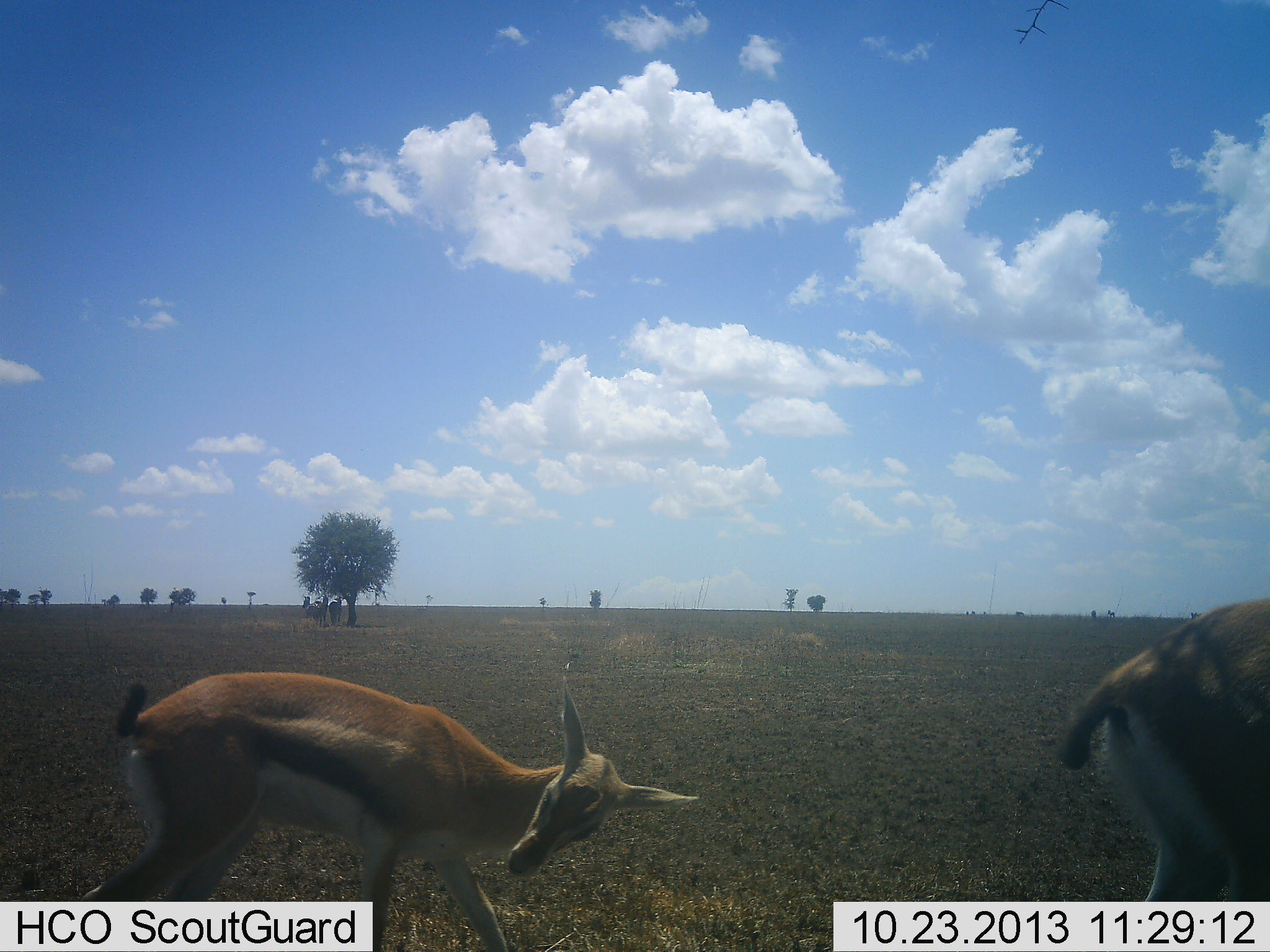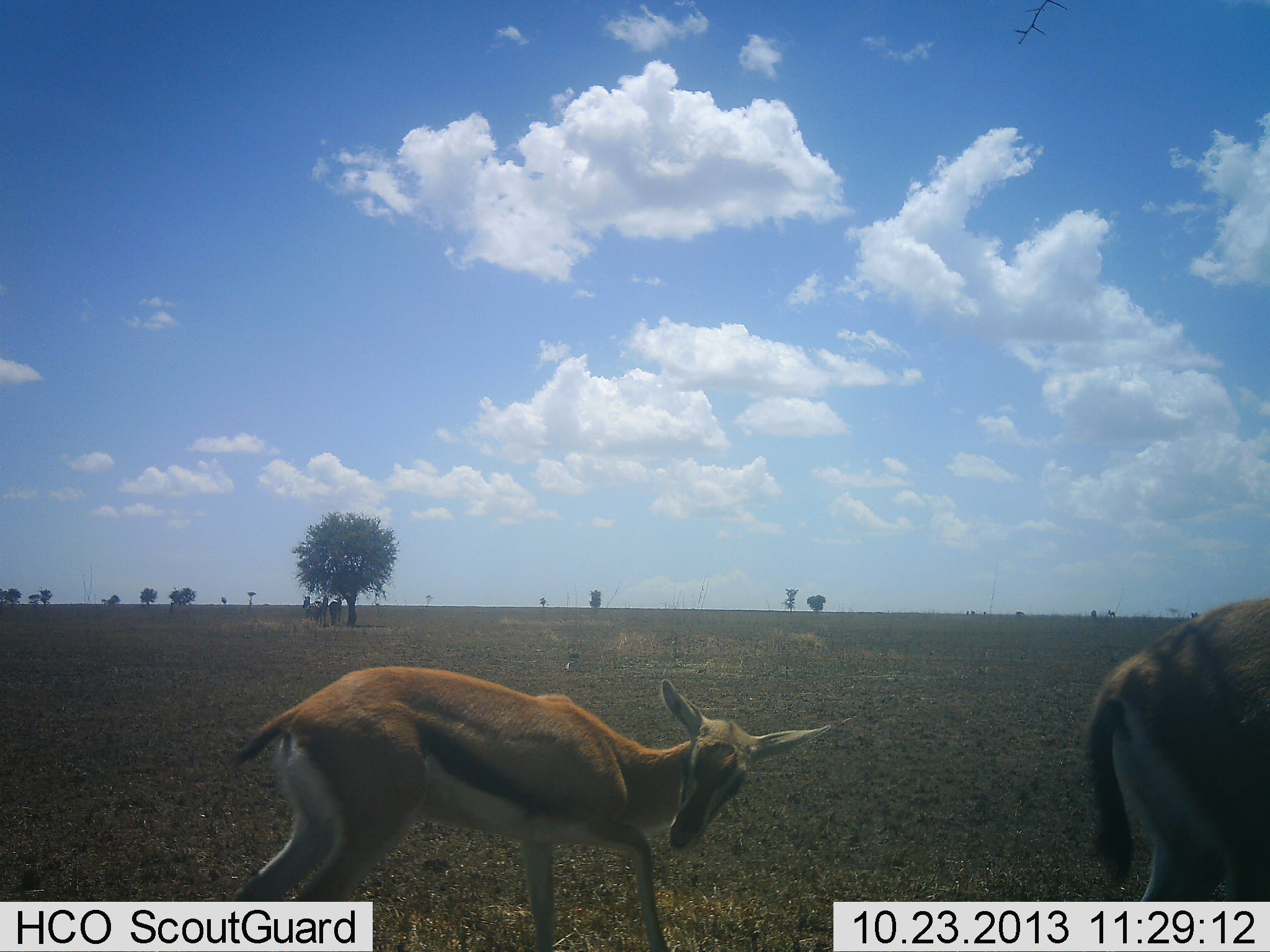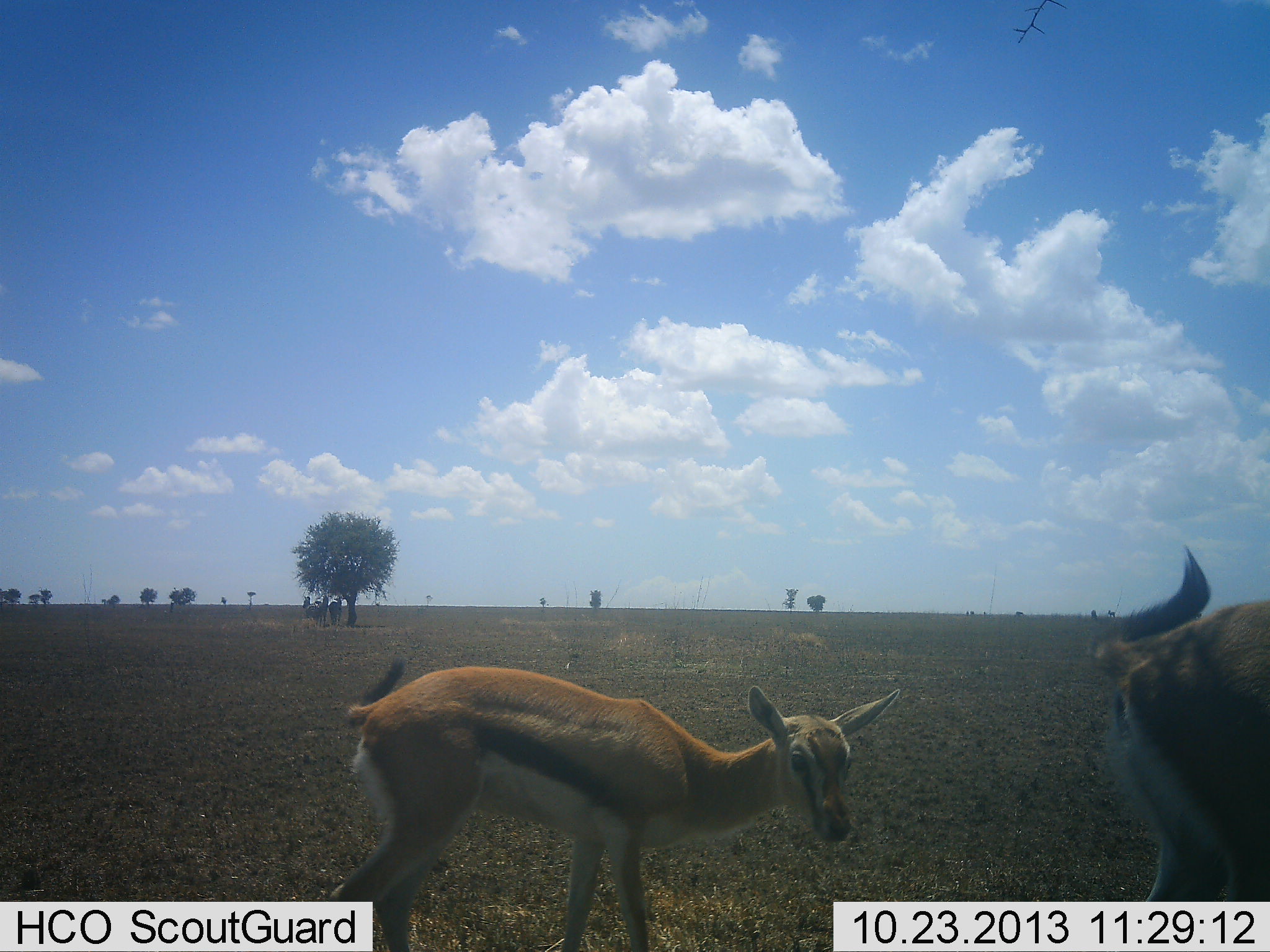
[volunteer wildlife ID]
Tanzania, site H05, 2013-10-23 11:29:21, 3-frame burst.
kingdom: Animalia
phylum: Chordata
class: Mammalia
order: Artiodactyla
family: Bovidae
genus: Eudorcas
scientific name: Eudorcas thomsonii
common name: thomson's gazelle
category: gazellethomsons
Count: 2.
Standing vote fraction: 58%.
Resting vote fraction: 0%.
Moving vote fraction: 79%.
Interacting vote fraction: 5%.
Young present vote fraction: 37%.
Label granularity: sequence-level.